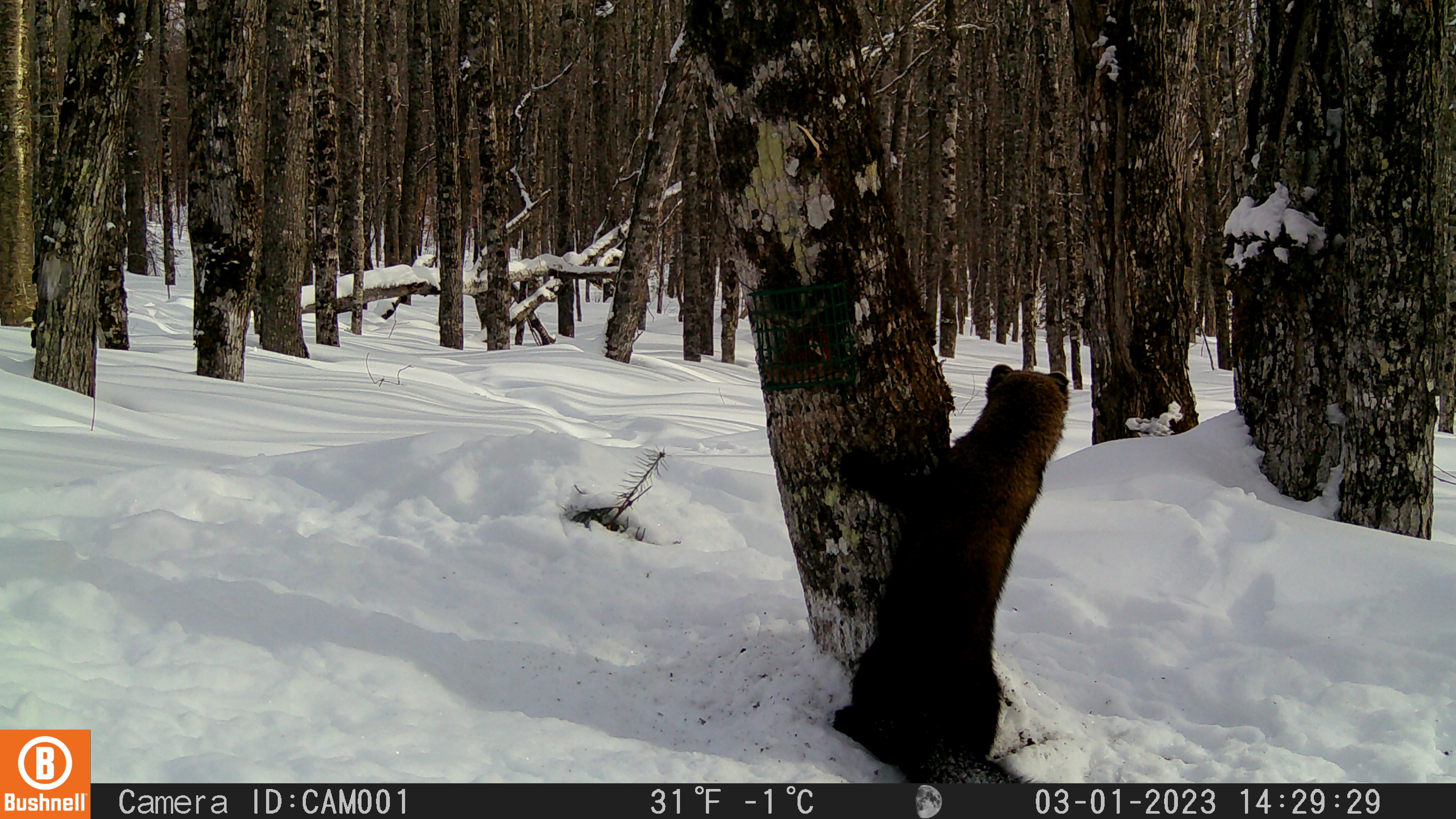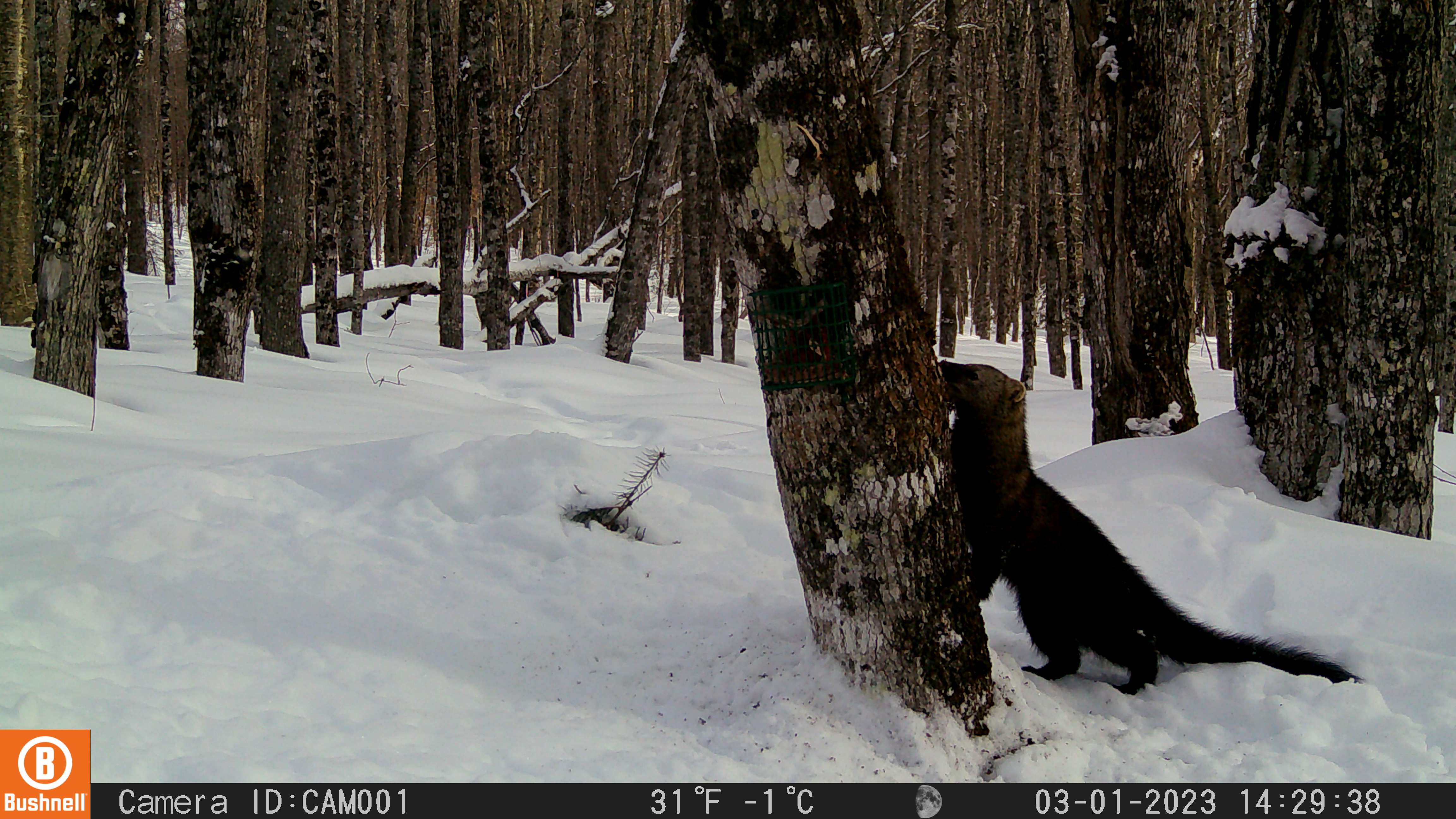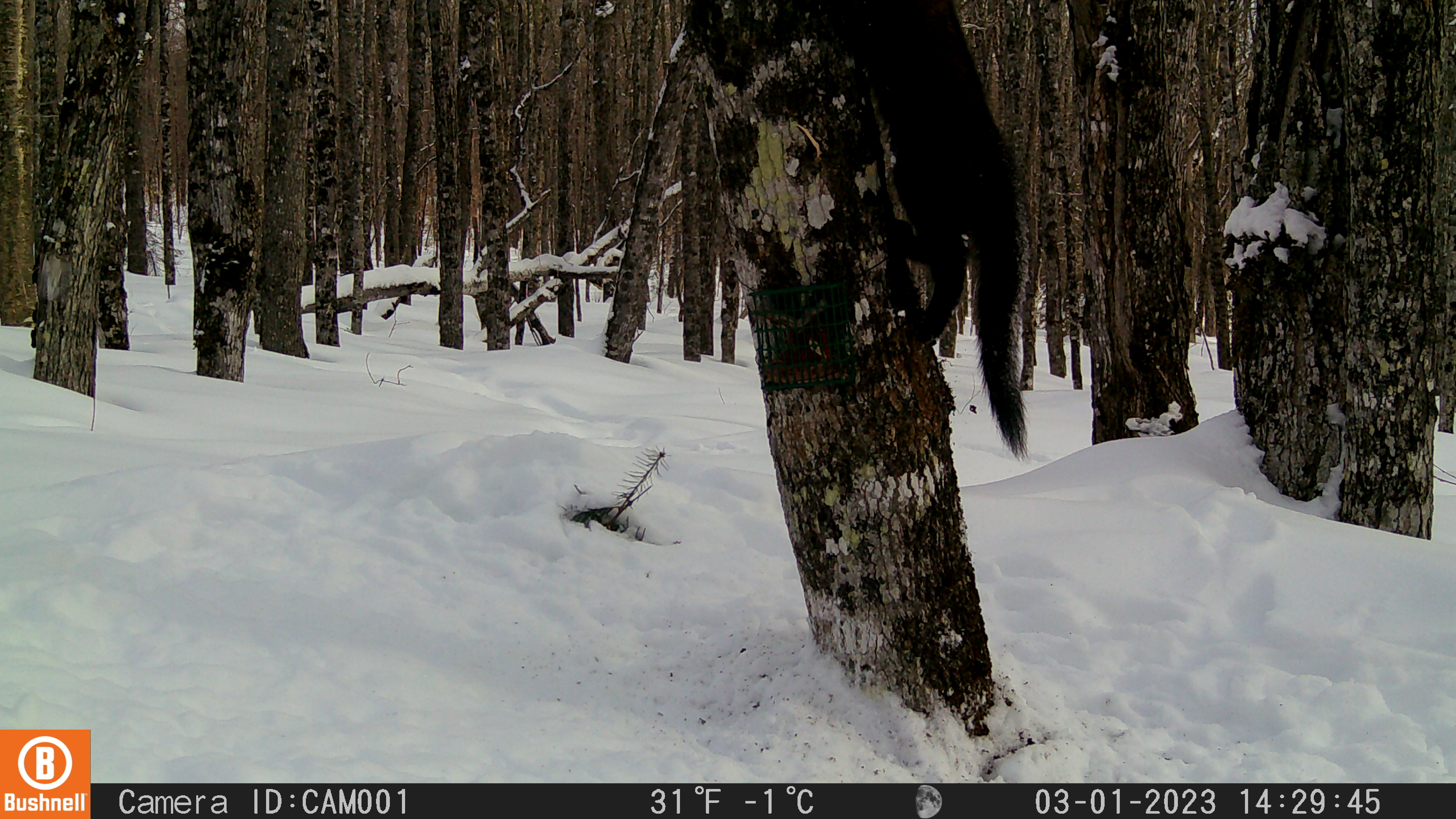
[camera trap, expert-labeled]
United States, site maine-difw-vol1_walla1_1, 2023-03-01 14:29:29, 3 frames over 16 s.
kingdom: Animalia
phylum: Chordata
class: Mammalia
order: Carnivora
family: Mustelidae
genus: Pekania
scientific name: Pekania pennanti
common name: fisher